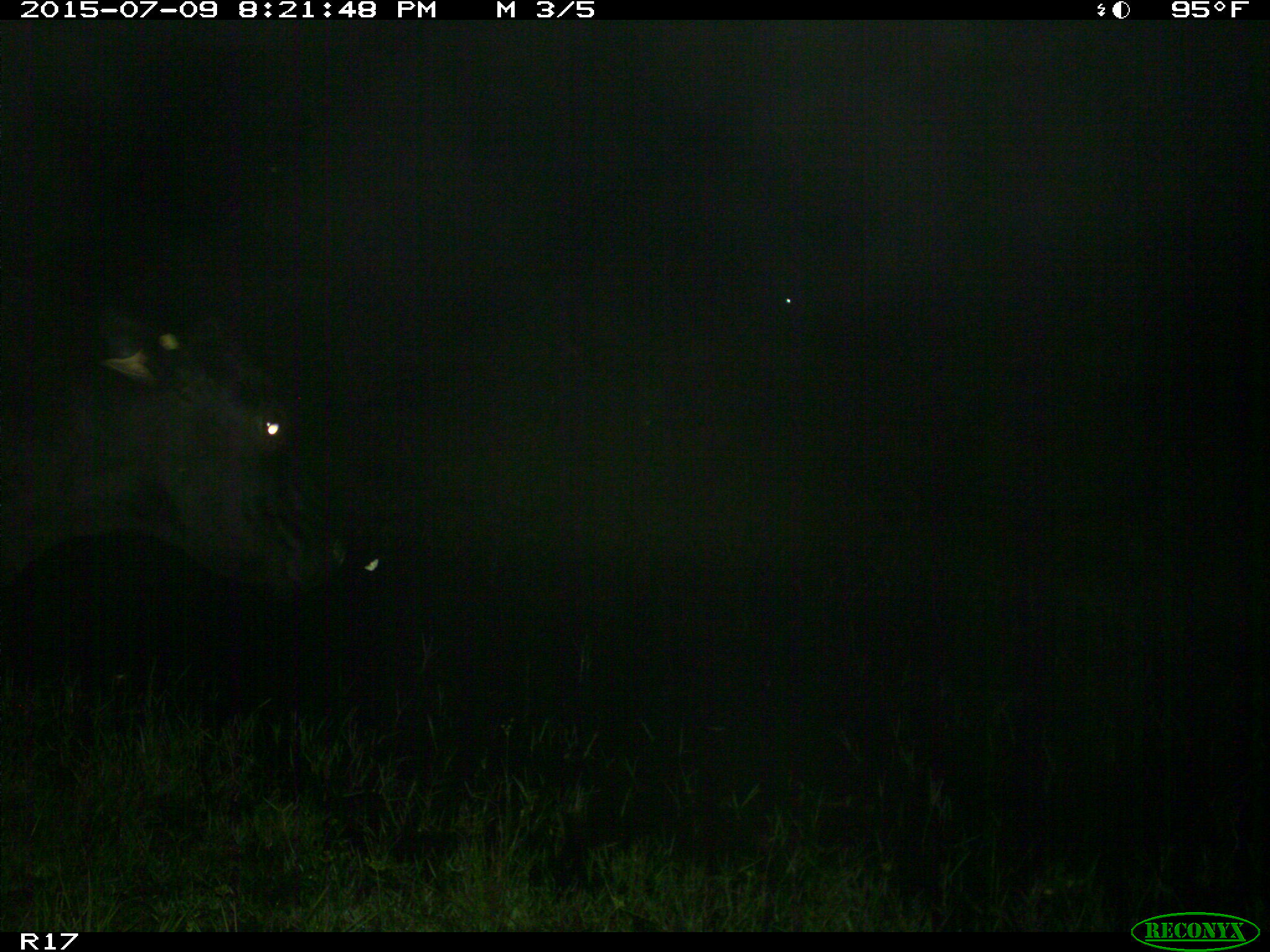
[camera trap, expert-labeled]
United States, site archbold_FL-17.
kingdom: Animalia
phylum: Chordata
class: Mammalia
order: Artiodactyla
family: Bovidae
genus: Bos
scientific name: Bos taurus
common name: domestic cow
Bos taurus (domestic cow).